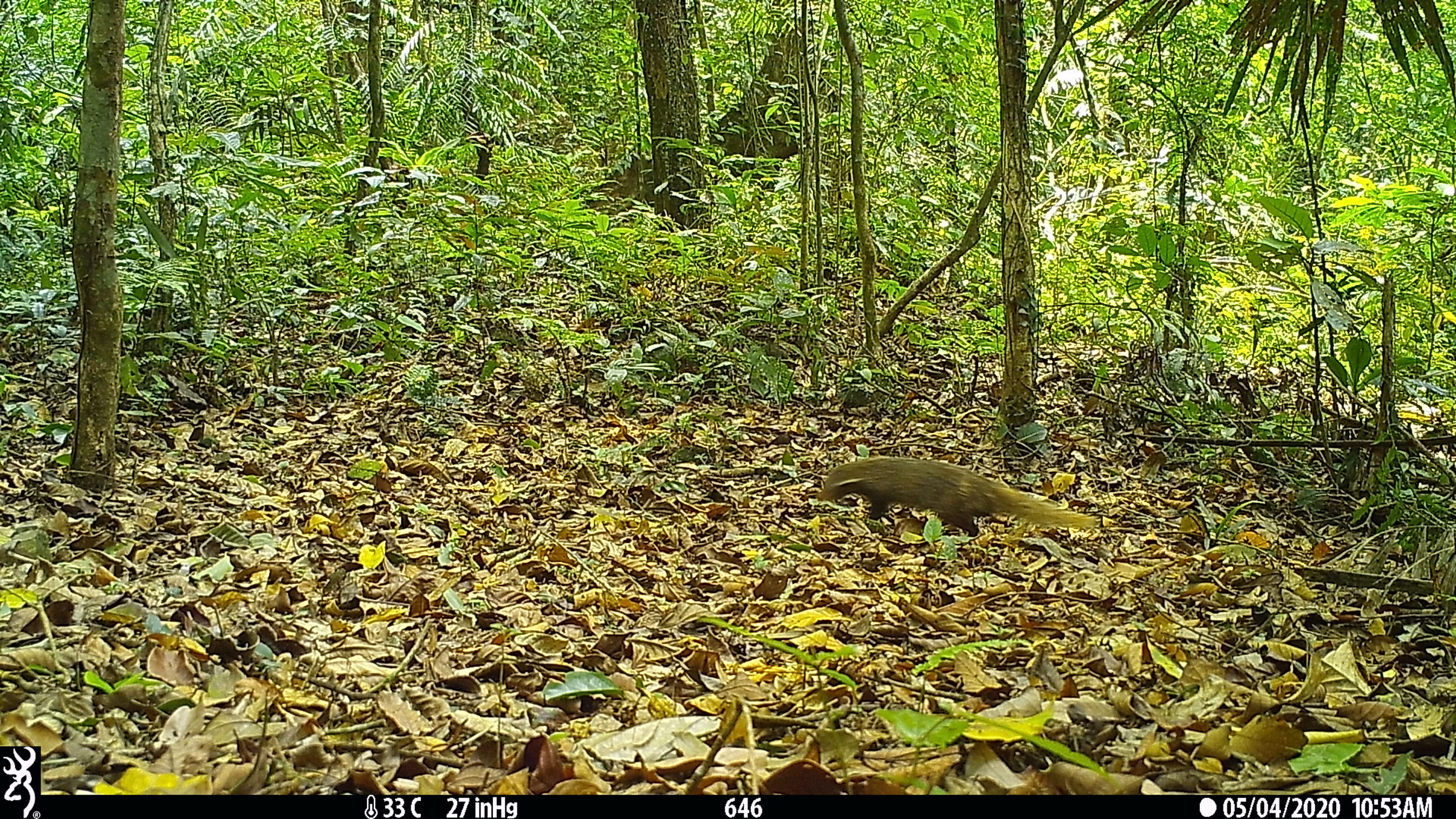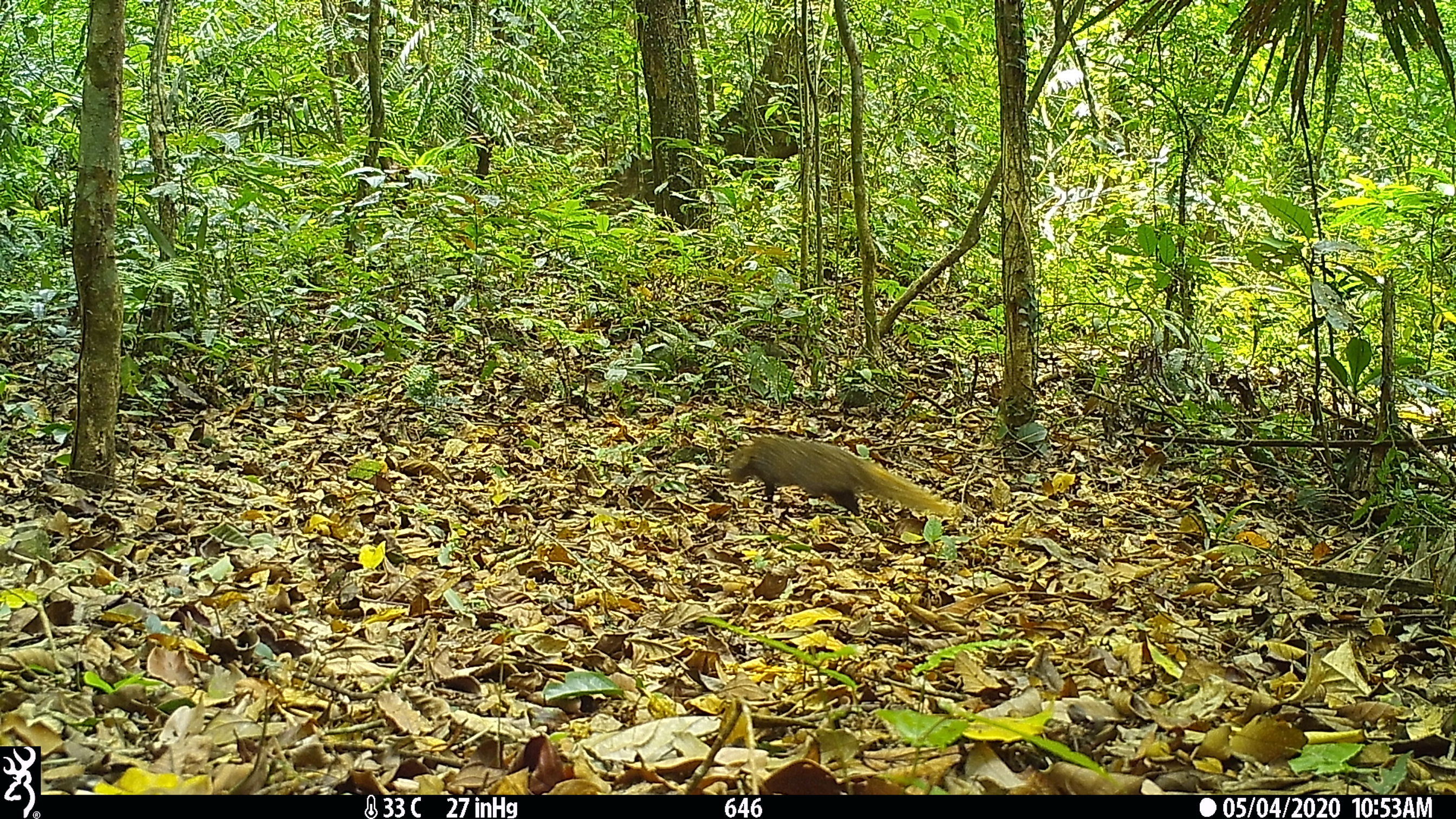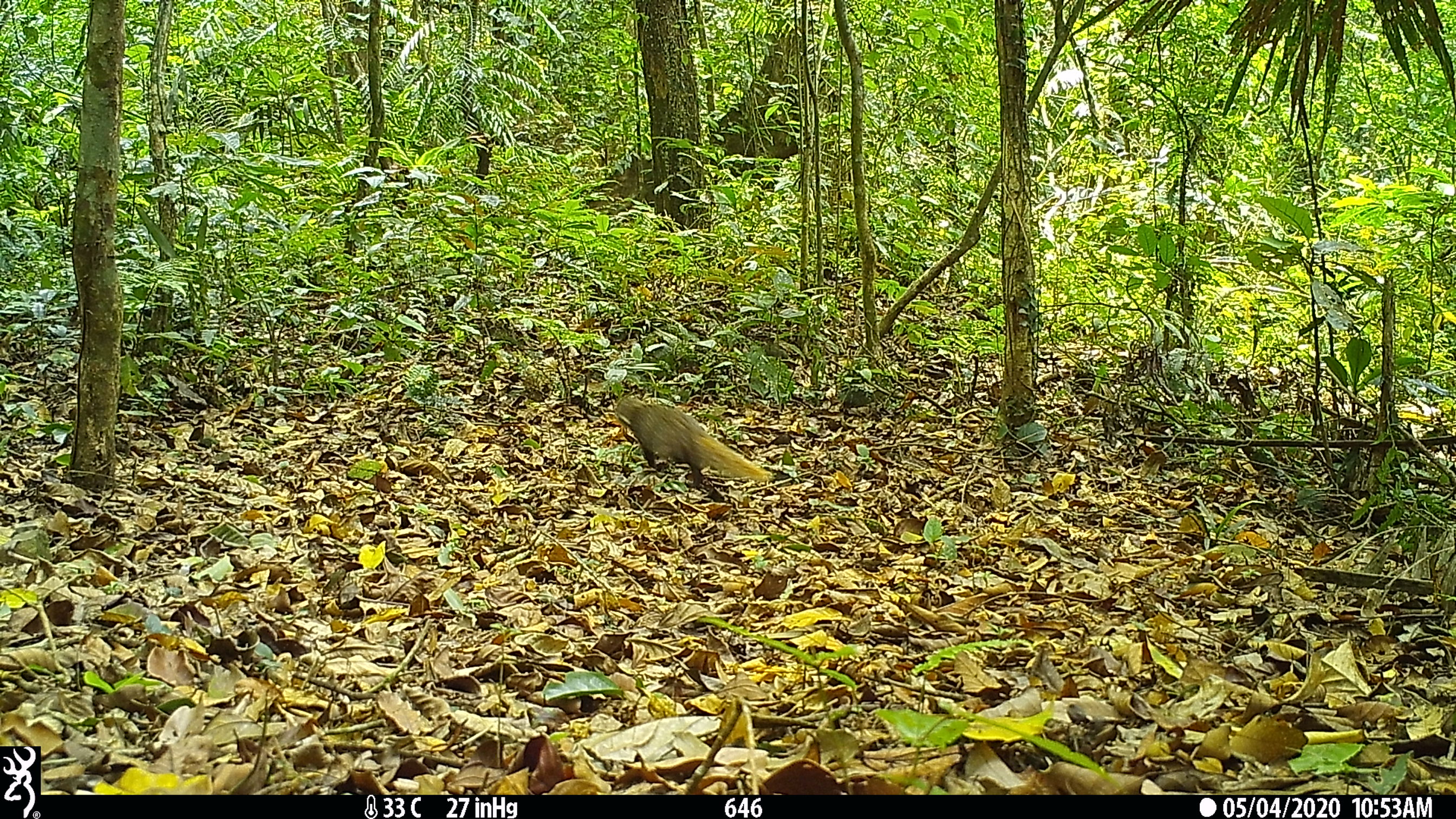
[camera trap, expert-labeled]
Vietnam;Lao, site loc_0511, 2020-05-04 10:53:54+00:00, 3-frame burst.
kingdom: Animalia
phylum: Chordata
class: Mammalia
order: Carnivora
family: Herpestidae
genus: Urva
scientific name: Urva urva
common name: crab-eating mongoose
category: crab eating mongoose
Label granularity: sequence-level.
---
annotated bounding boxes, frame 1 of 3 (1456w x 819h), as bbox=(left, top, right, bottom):
crab eating mongoose: bbox=(817, 456, 1097, 539)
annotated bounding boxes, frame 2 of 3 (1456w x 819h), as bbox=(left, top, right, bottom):
crab eating mongoose: bbox=(728, 432, 959, 515)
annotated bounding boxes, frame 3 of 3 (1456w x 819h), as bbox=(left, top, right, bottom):
crab eating mongoose: bbox=(615, 394, 773, 487)